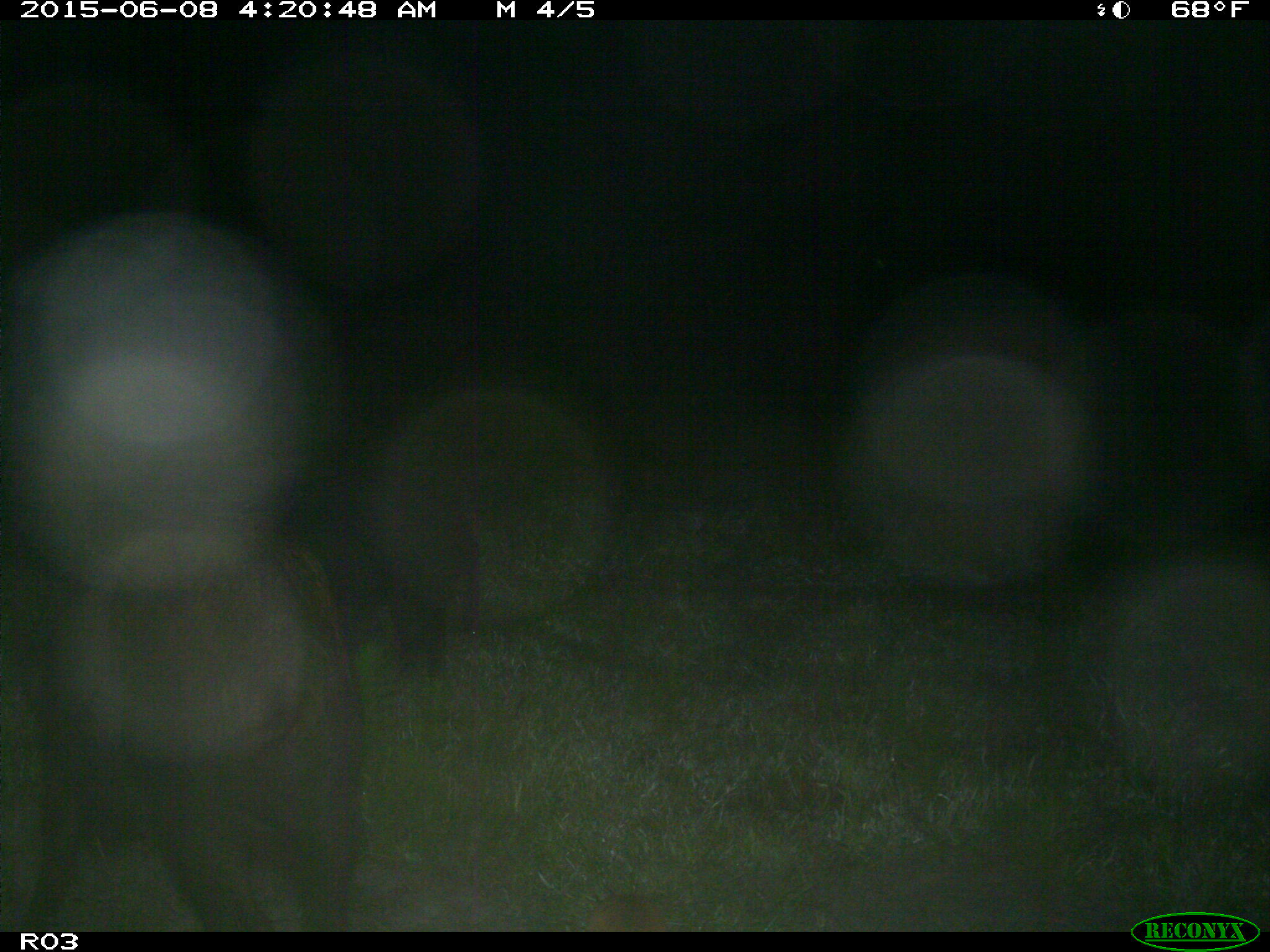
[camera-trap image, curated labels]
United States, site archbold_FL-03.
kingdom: Animalia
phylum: Chordata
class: Mammalia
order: Artiodactyla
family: Suidae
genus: Sus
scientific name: Sus scrofa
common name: wild boar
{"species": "Sus scrofa (wild boar)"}